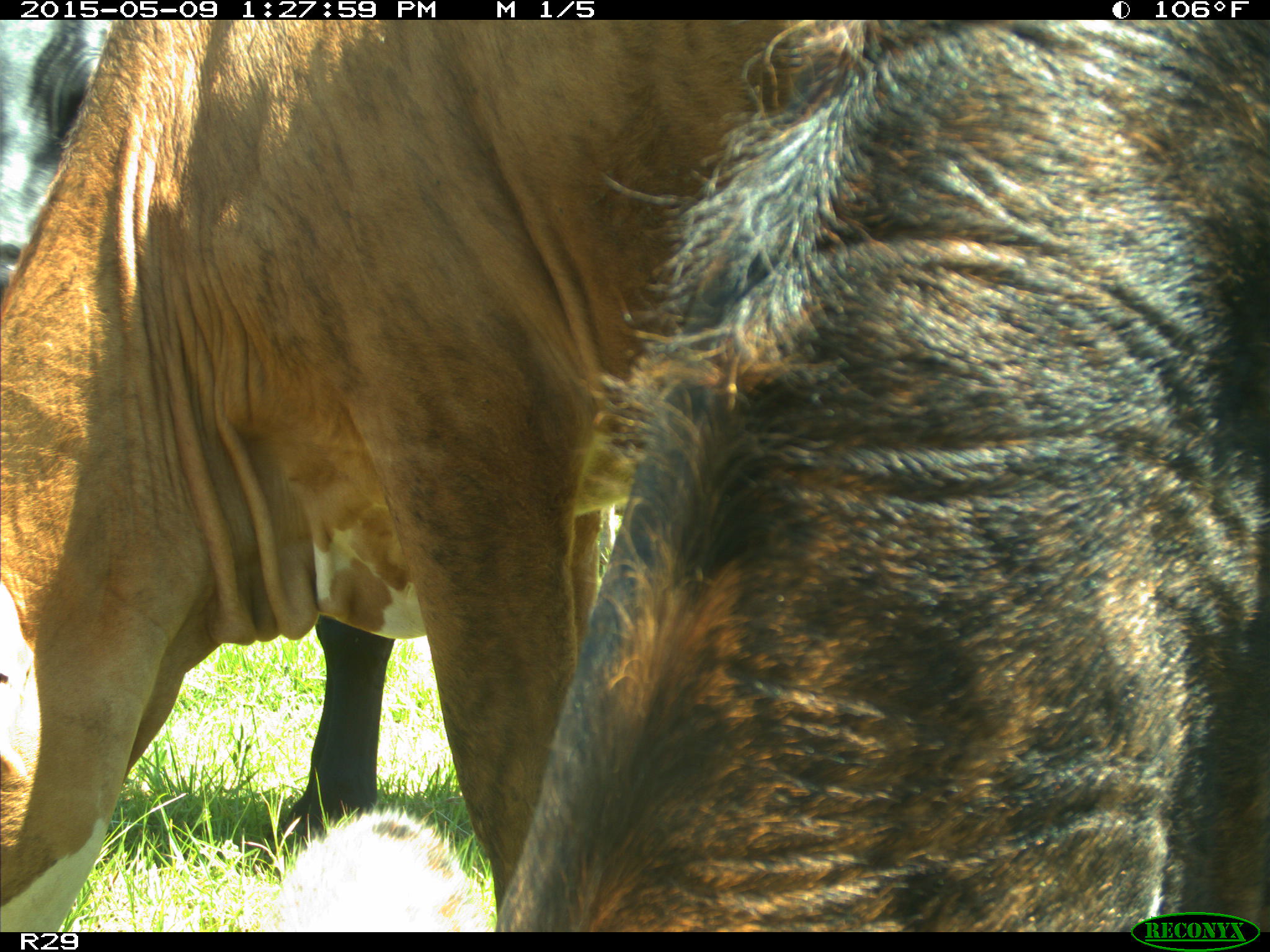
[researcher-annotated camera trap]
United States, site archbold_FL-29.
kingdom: Animalia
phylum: Chordata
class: Mammalia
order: Artiodactyla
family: Bovidae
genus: Bos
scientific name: Bos taurus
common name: domestic cow